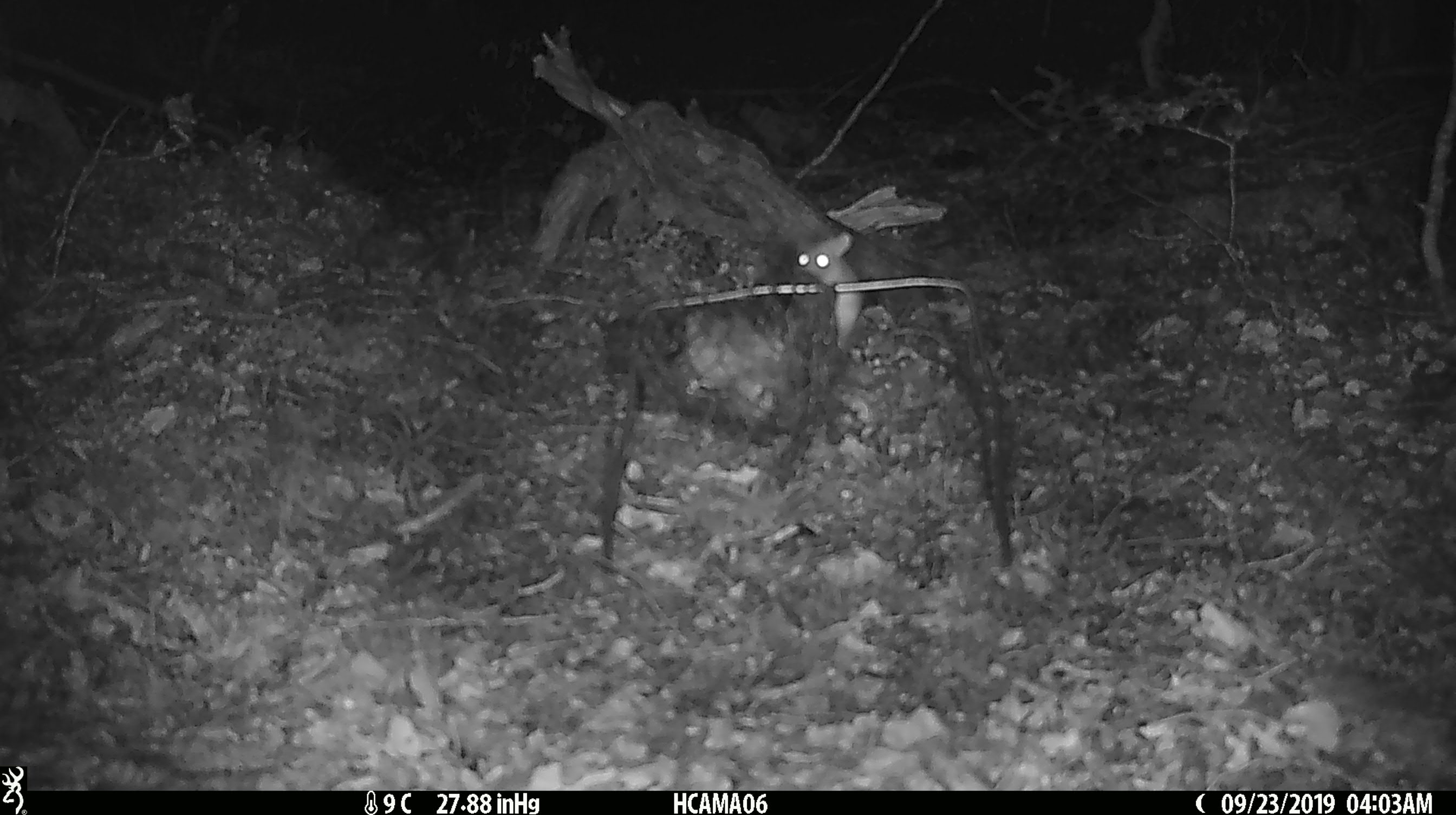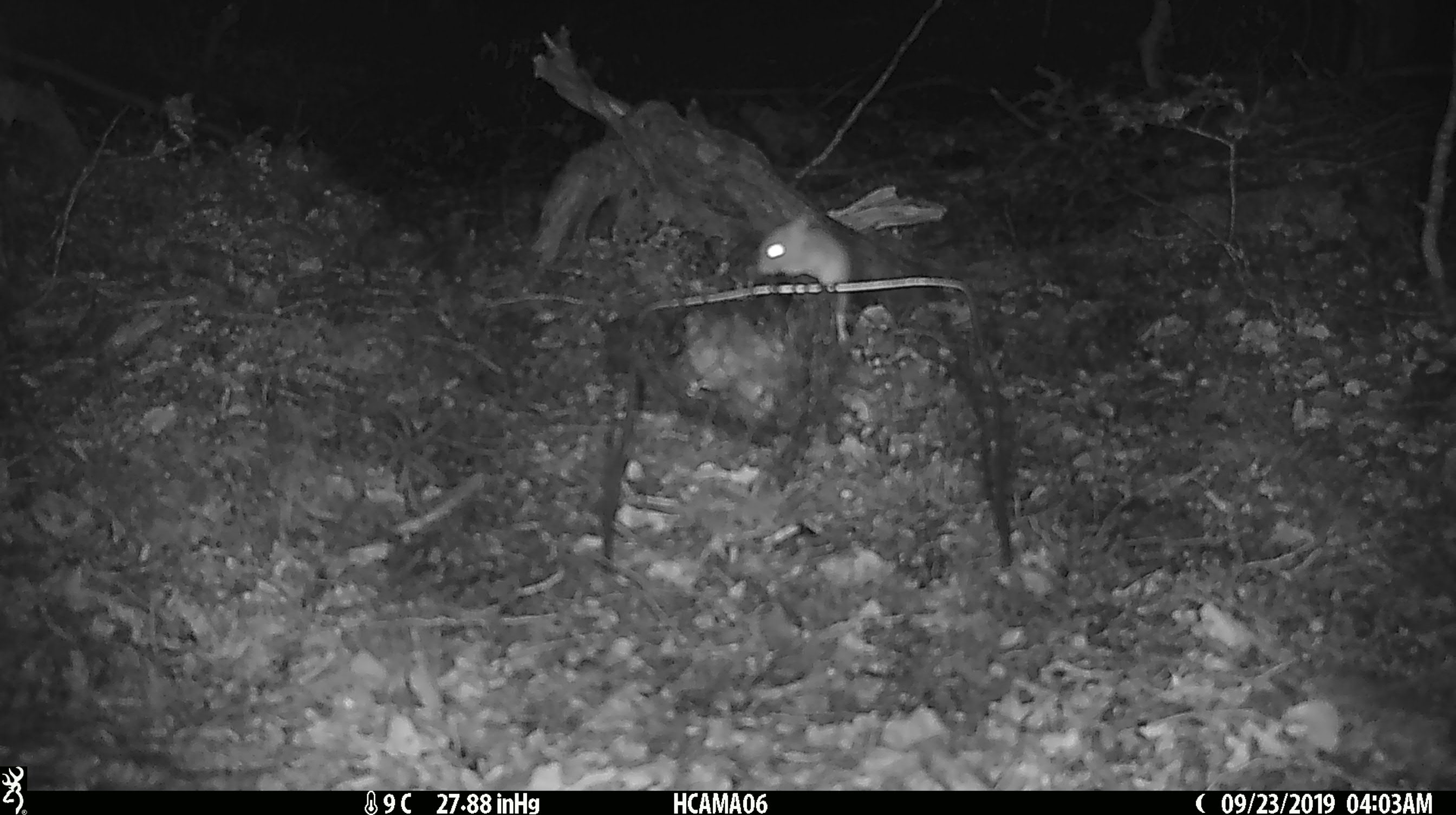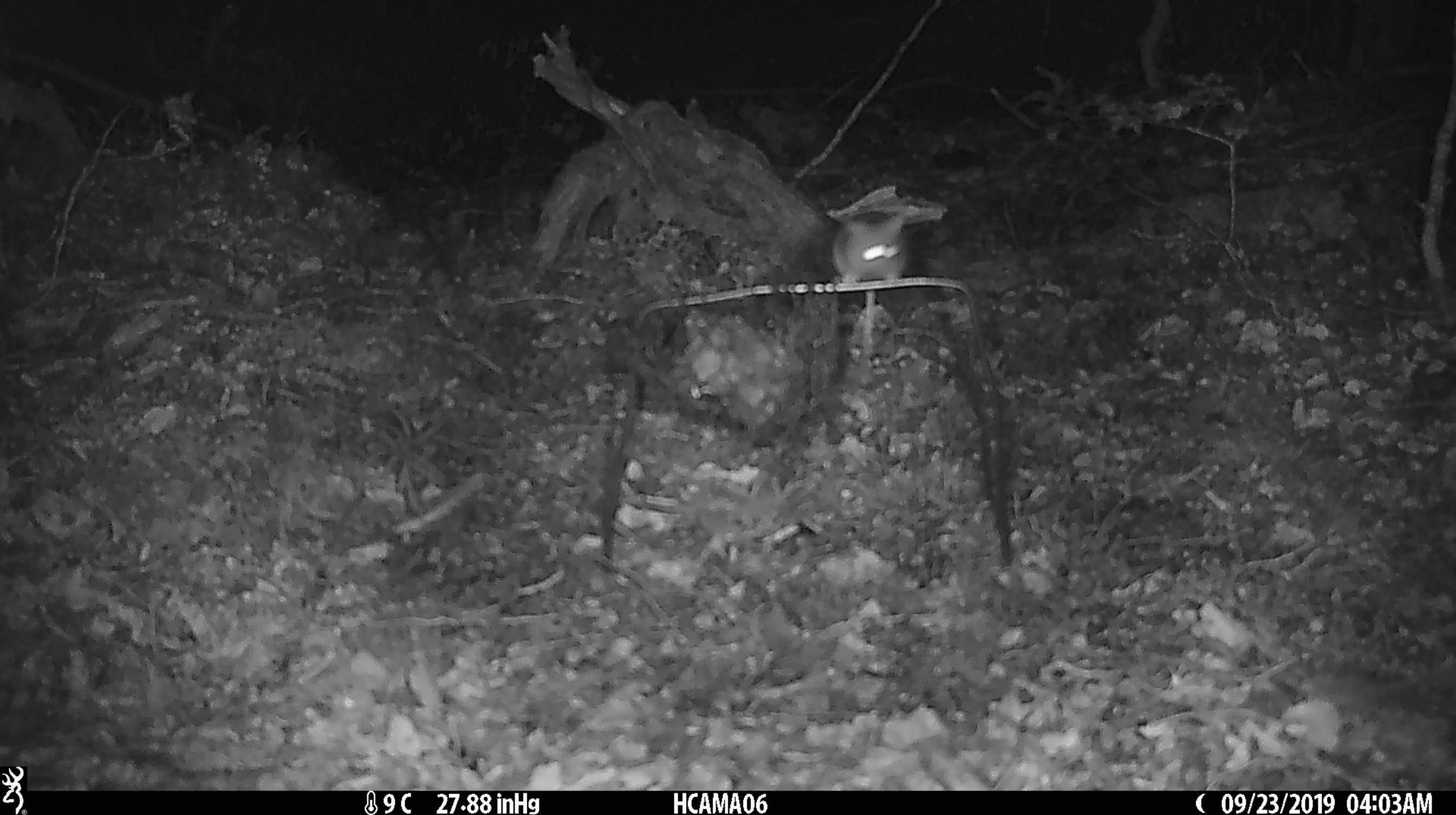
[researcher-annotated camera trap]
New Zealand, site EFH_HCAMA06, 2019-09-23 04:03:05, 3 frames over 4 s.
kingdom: Animalia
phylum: Chordata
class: Mammalia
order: Rodentia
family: Muridae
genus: Mus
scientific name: Mus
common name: mouse